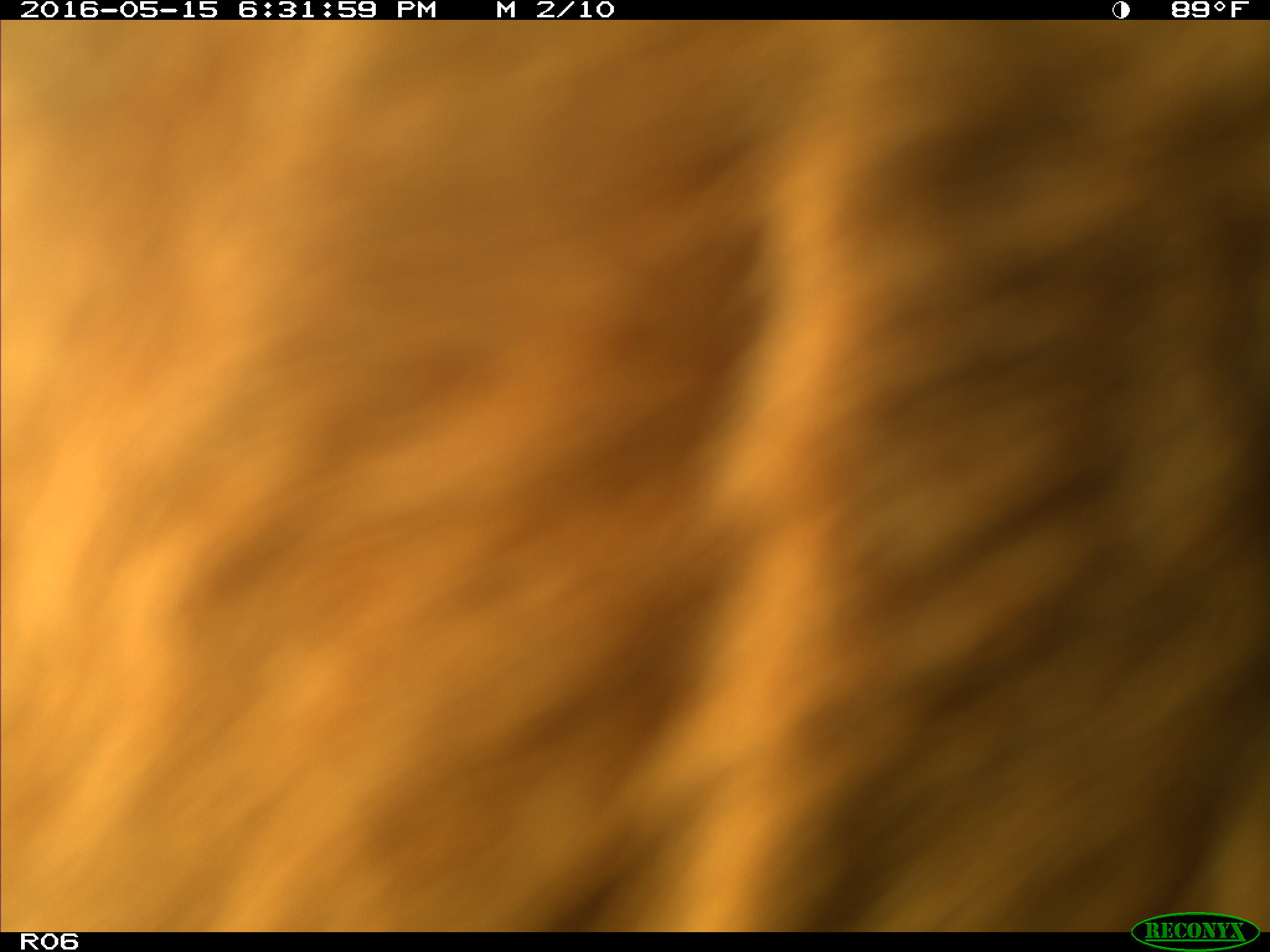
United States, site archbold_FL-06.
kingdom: Animalia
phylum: Chordata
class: Mammalia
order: Artiodactyla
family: Bovidae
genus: Bos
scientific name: Bos taurus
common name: domestic cow